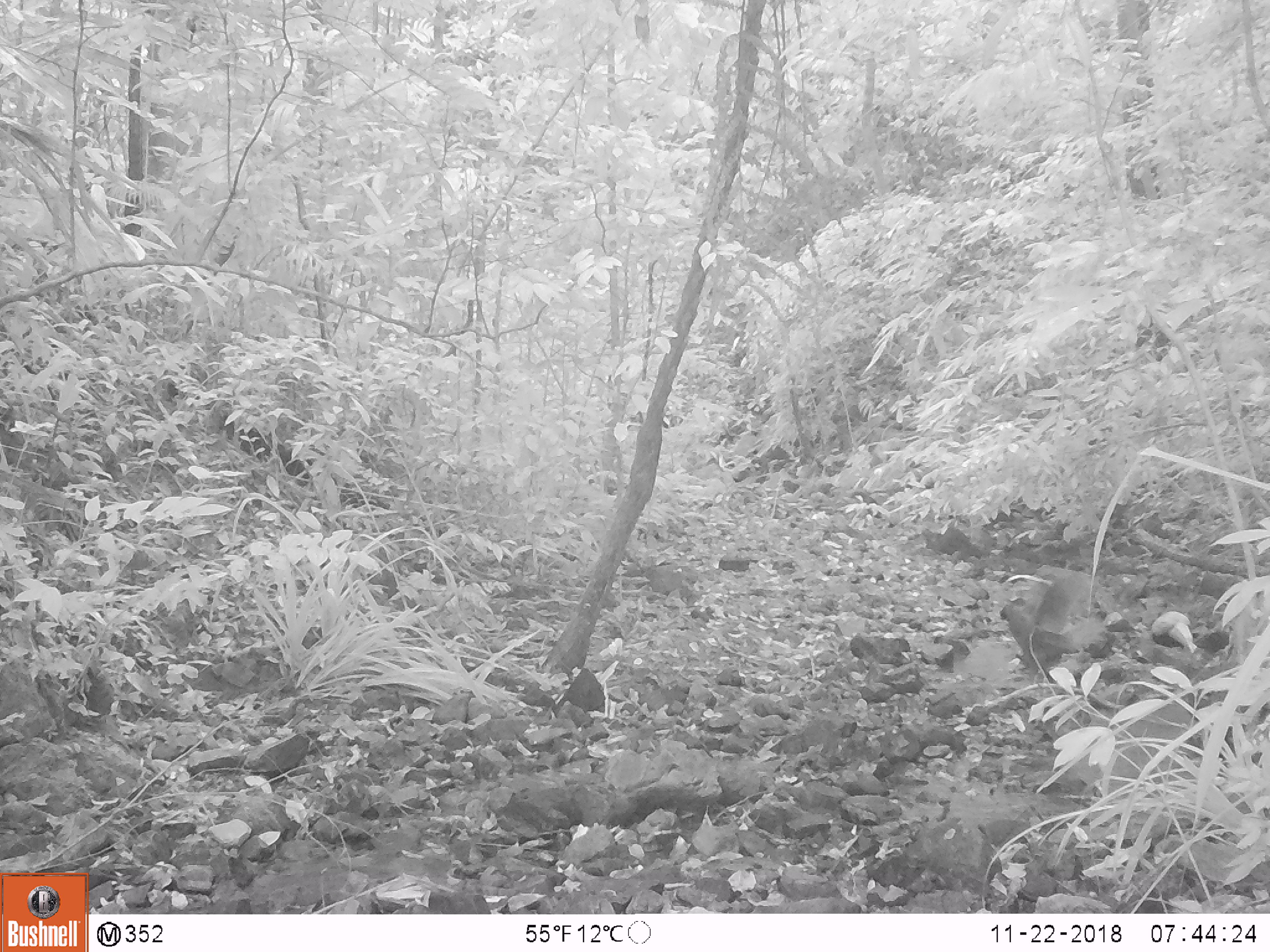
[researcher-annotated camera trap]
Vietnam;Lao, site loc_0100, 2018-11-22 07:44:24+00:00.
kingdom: Animalia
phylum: Chordata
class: Aves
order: Galliformes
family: Phasianidae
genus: Lophura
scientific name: Lophura nycthemera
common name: silver pheasant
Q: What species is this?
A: Silver pheasant (Lophura nycthemera).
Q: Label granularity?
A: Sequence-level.